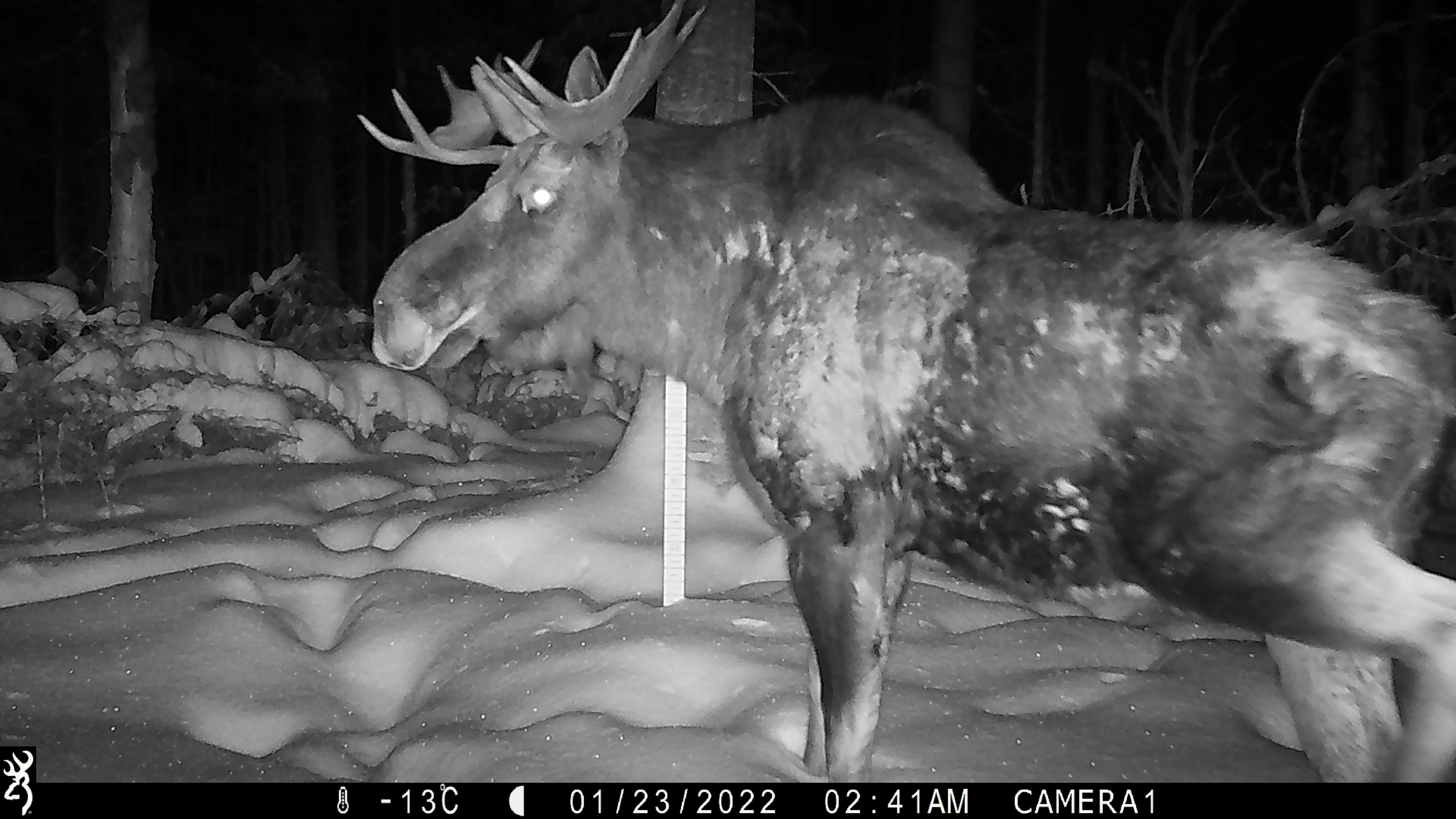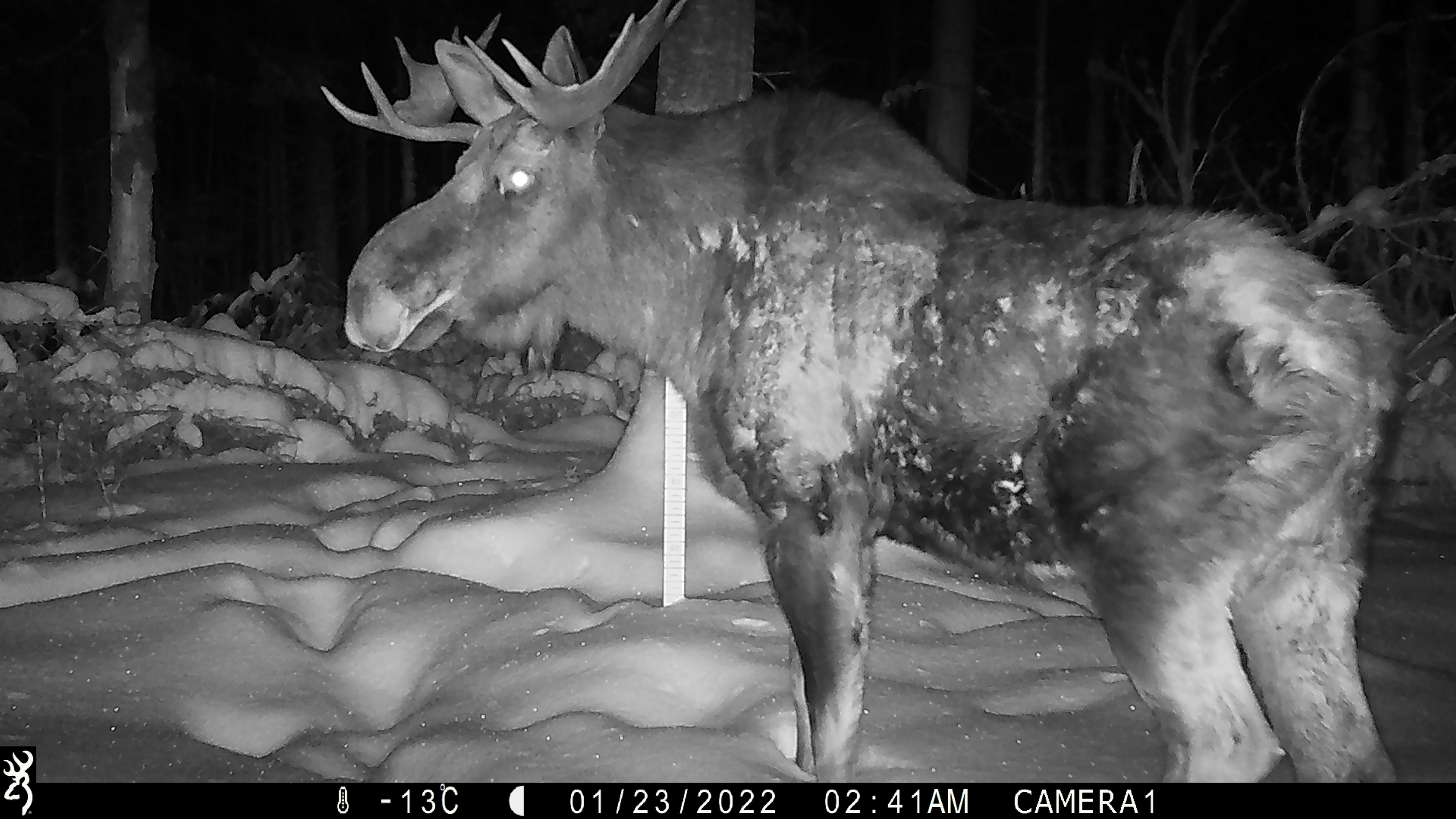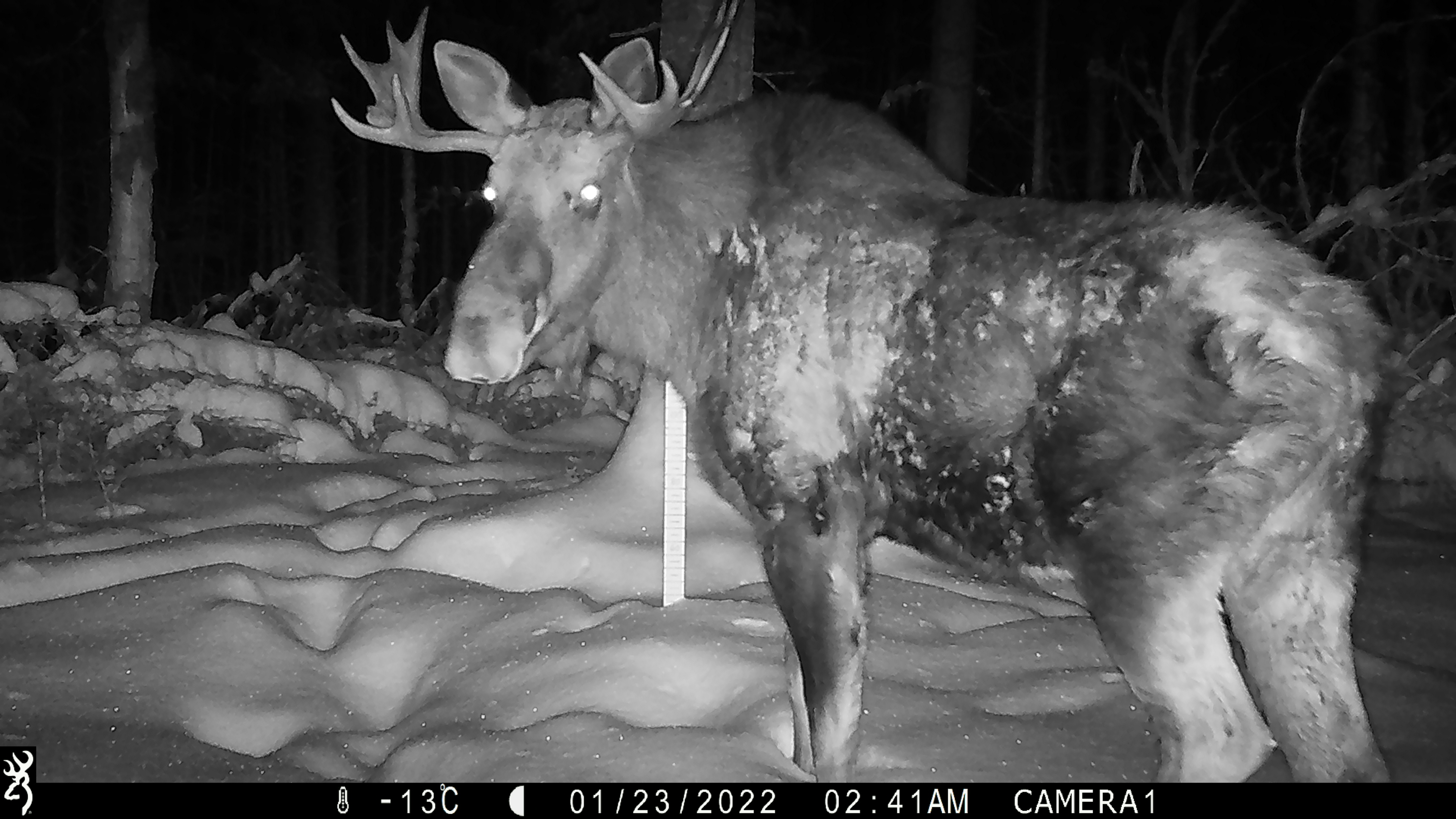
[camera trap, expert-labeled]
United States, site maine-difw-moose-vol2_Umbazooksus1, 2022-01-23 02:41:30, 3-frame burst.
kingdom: Animalia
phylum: Chordata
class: Mammalia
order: Artiodactyla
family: Cervidae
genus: Alces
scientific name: Alces alces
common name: moose